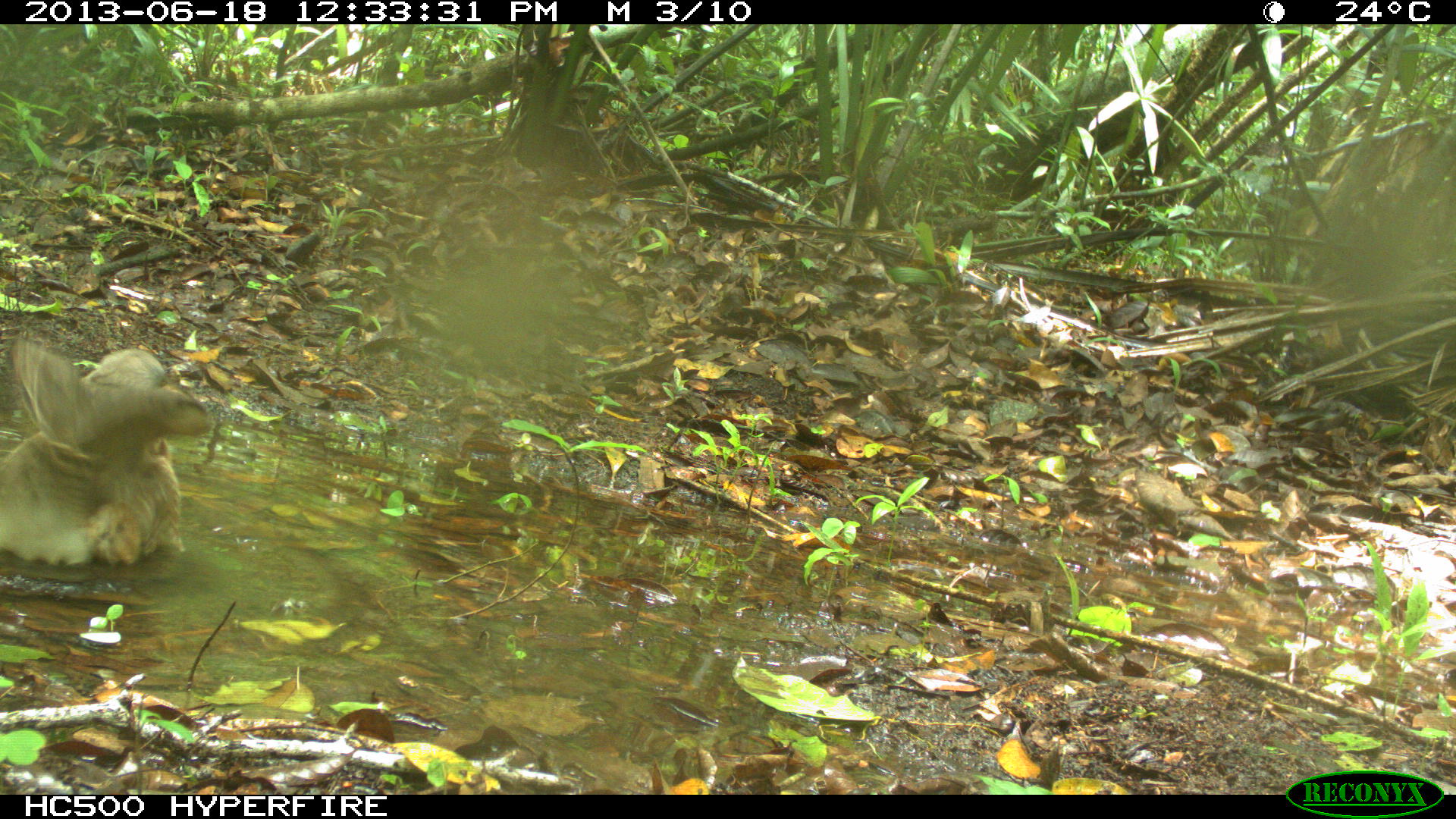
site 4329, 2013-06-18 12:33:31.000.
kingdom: Animalia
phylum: Chordata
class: Aves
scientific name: Aves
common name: birds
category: unknown raptor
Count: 1.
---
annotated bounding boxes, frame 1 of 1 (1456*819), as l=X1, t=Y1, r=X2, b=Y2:
unknown raptor: l=0, t=334, r=214, b=568